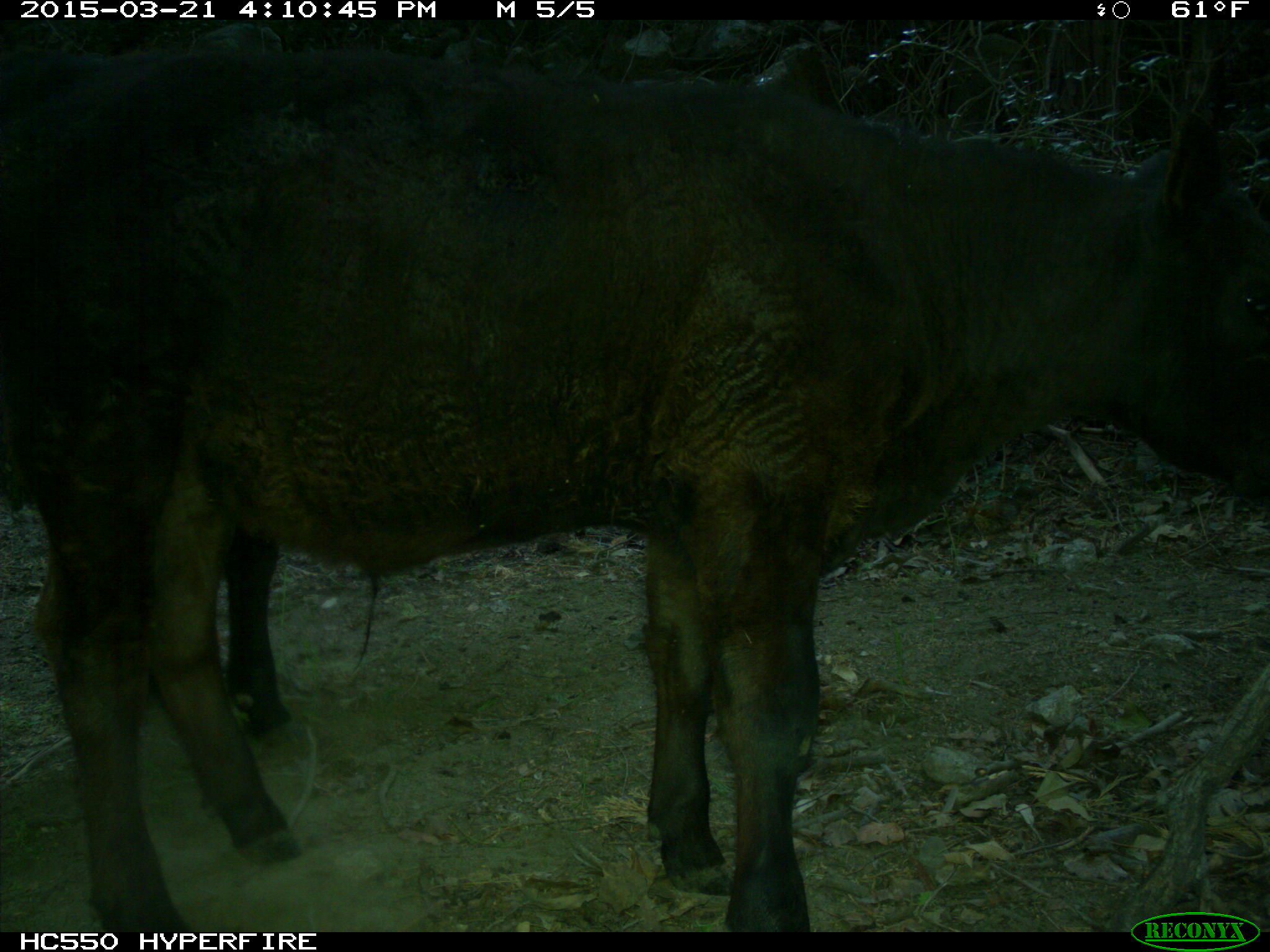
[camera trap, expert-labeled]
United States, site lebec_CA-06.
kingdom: Animalia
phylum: Chordata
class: Mammalia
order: Artiodactyla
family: Bovidae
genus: Bos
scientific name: Bos taurus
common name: domestic cow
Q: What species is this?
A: Bos taurus (domestic cow).